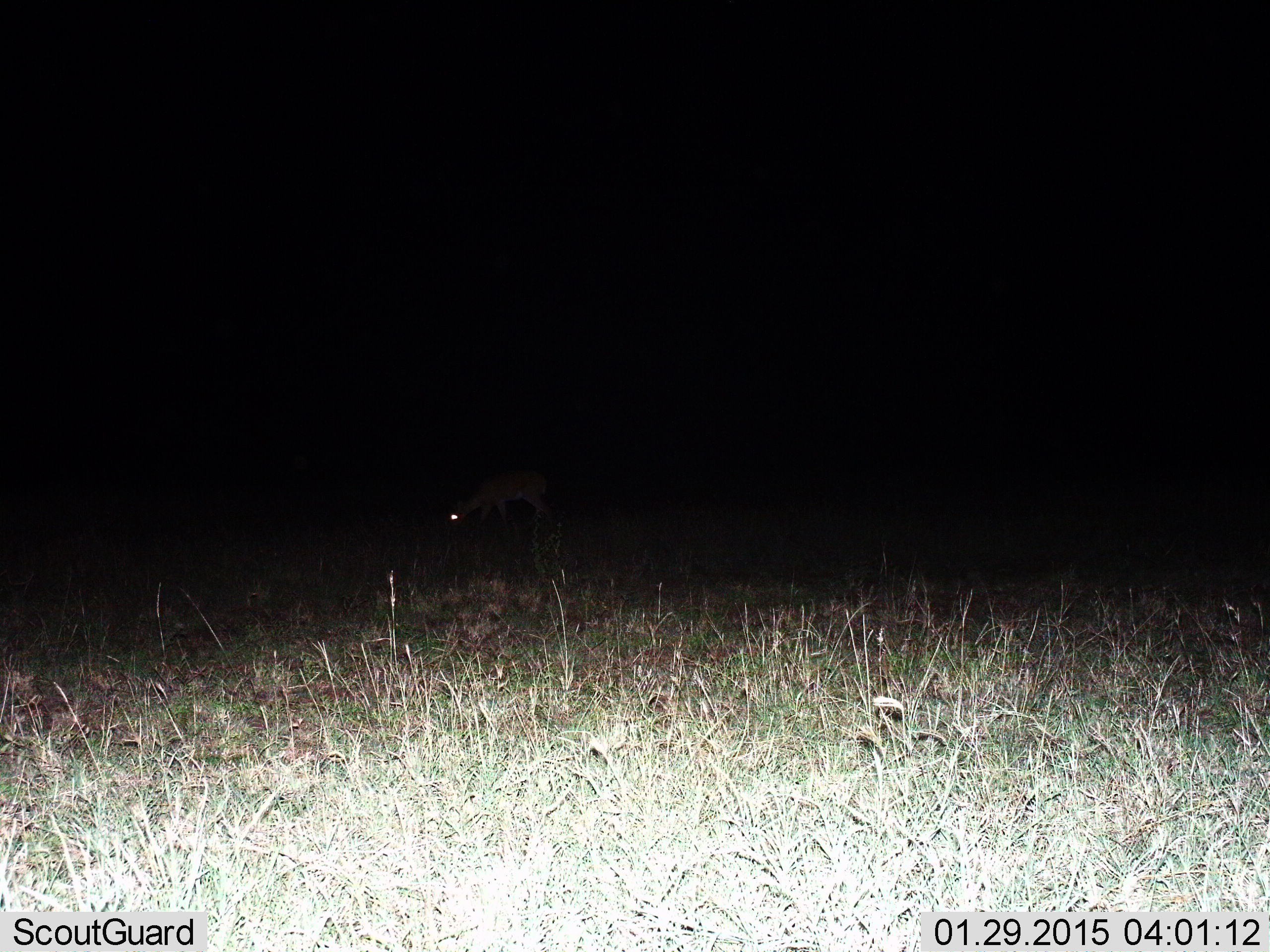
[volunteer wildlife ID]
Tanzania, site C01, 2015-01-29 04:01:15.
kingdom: Animalia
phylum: Chordata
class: Mammalia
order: Artiodactyla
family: Bovidae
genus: Aepyceros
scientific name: Aepyceros melampus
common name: impala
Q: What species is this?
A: Impala (Aepyceros melampus).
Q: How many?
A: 1.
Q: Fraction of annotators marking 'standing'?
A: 25%.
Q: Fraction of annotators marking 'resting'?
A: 0%.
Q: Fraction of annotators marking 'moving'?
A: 0%.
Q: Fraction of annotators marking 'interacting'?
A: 0%.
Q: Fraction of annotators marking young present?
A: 0%.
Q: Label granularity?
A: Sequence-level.